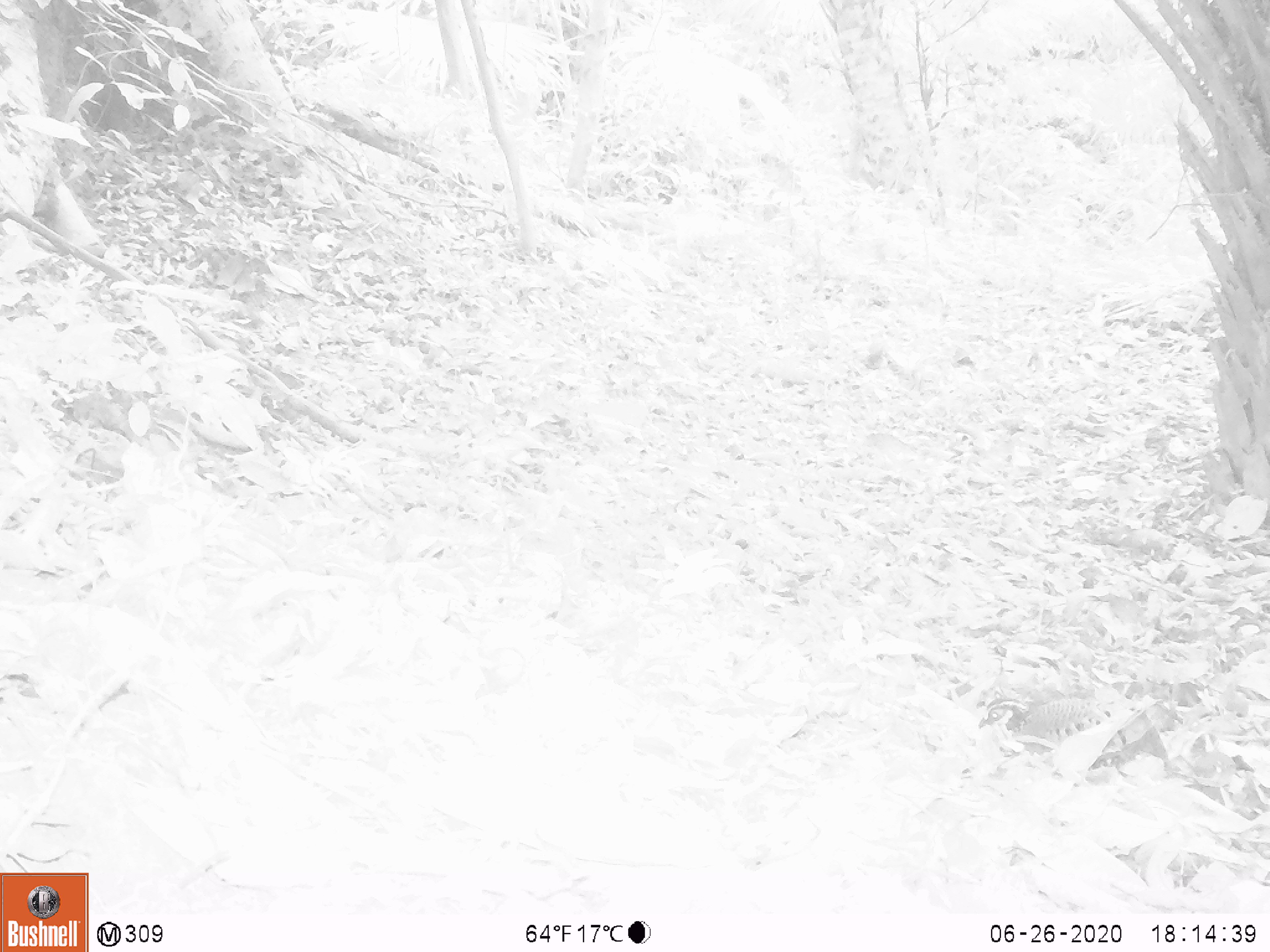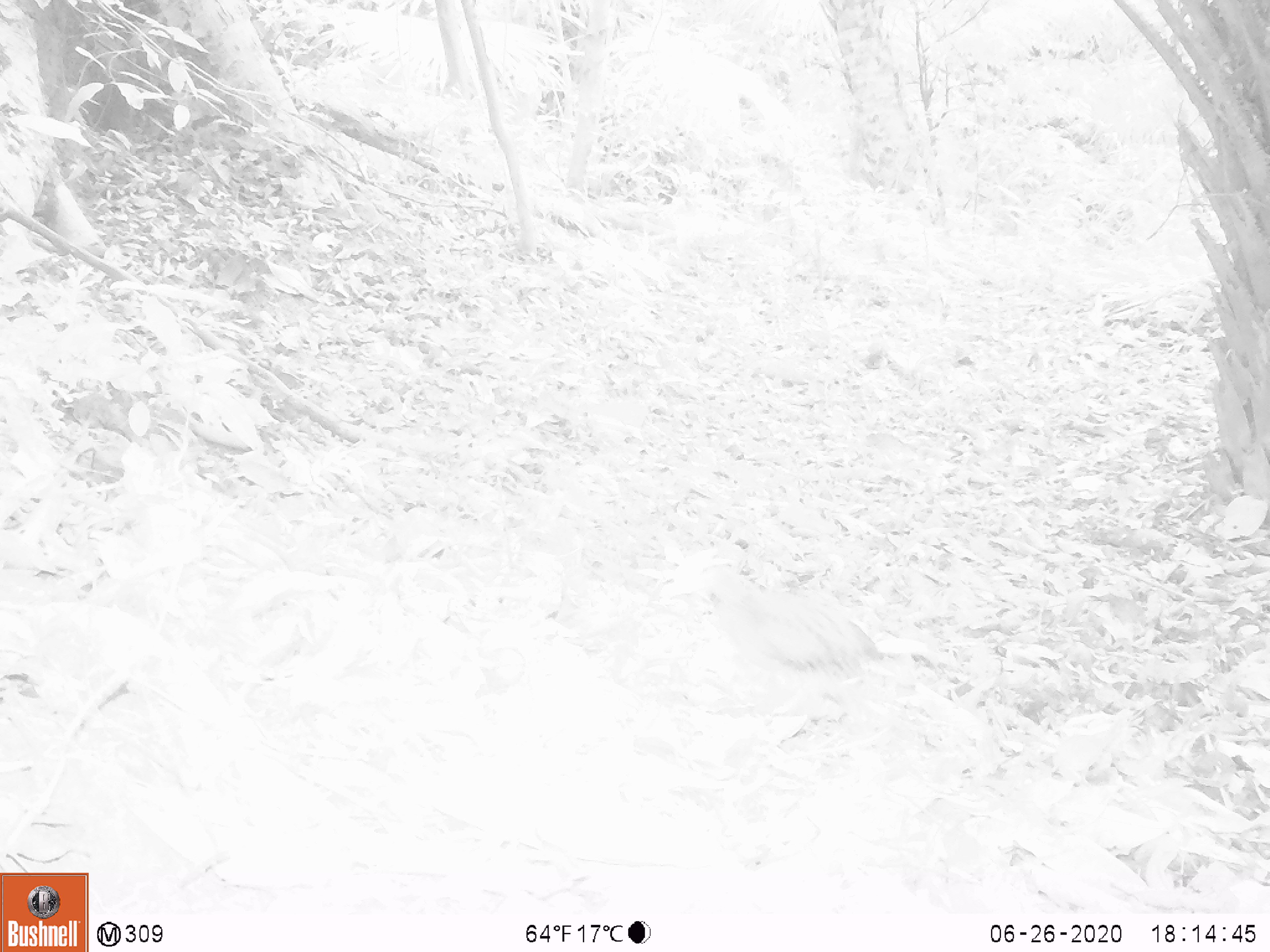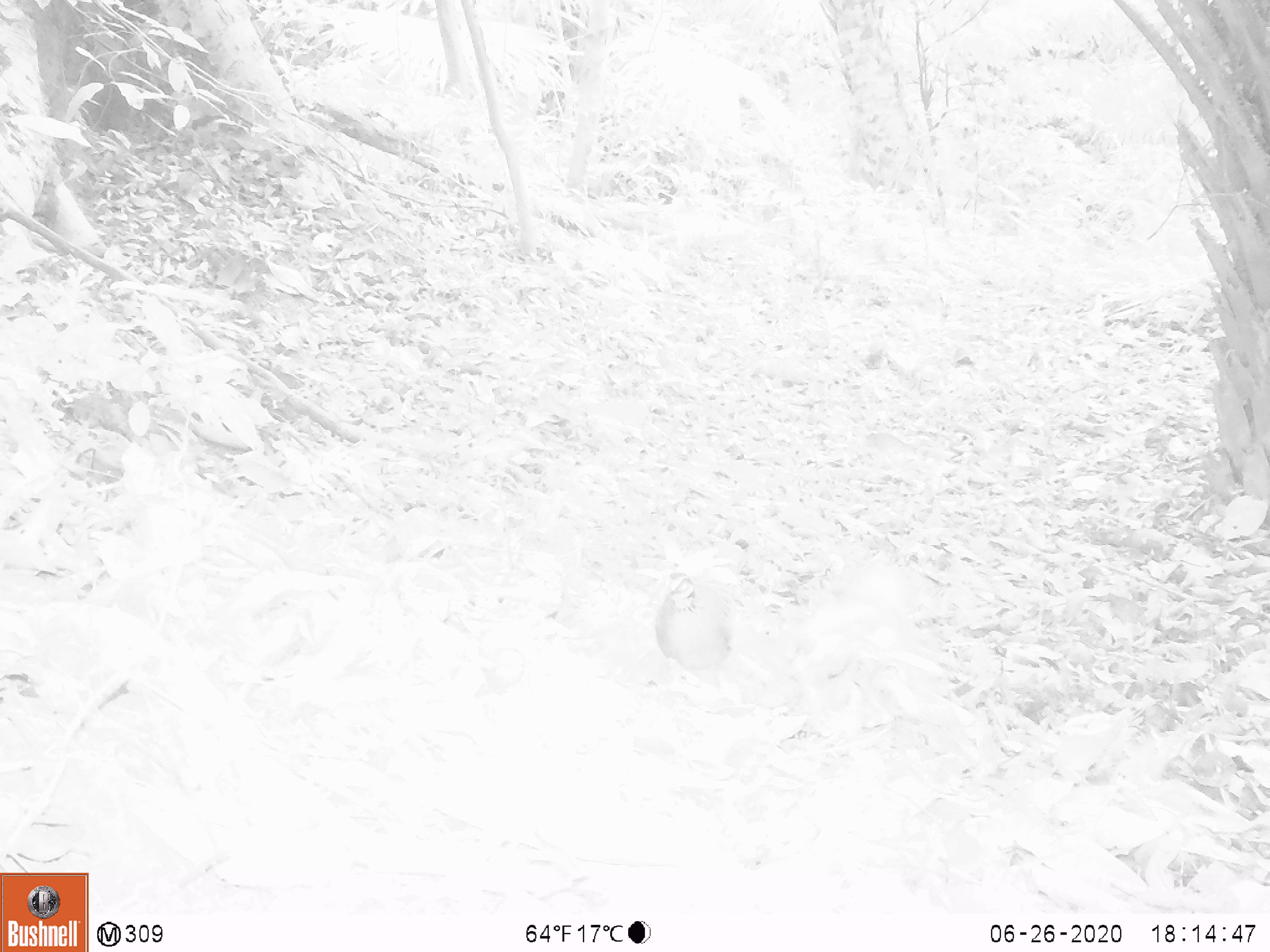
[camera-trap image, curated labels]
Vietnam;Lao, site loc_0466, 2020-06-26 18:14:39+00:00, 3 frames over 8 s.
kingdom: Animalia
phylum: Chordata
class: Aves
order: Galliformes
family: Phasianidae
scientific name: Phasianidae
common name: partridge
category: unidentified partridge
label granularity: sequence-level